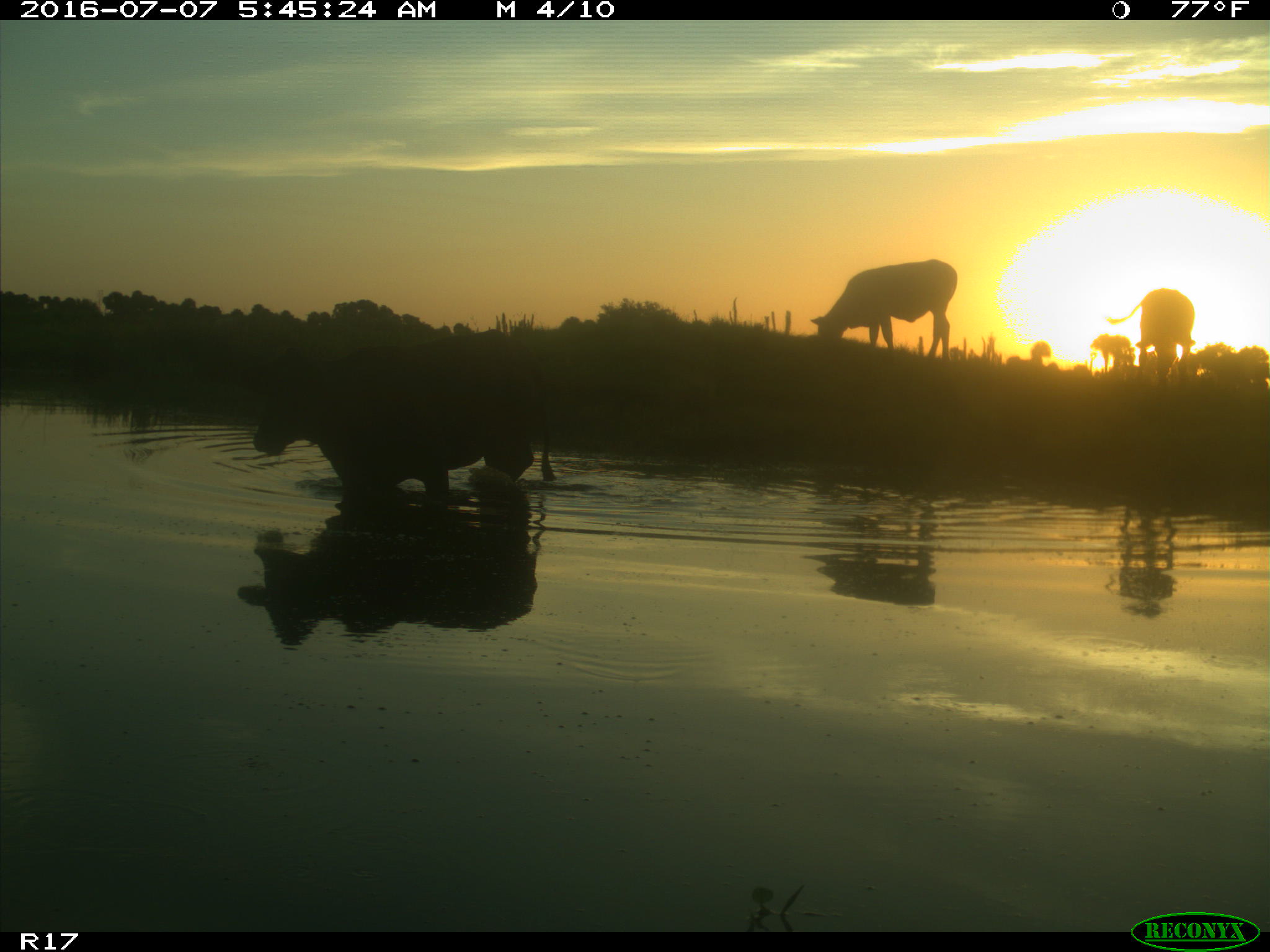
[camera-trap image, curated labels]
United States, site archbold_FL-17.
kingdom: Animalia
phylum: Chordata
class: Mammalia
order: Artiodactyla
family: Bovidae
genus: Bos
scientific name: Bos taurus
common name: domestic cow